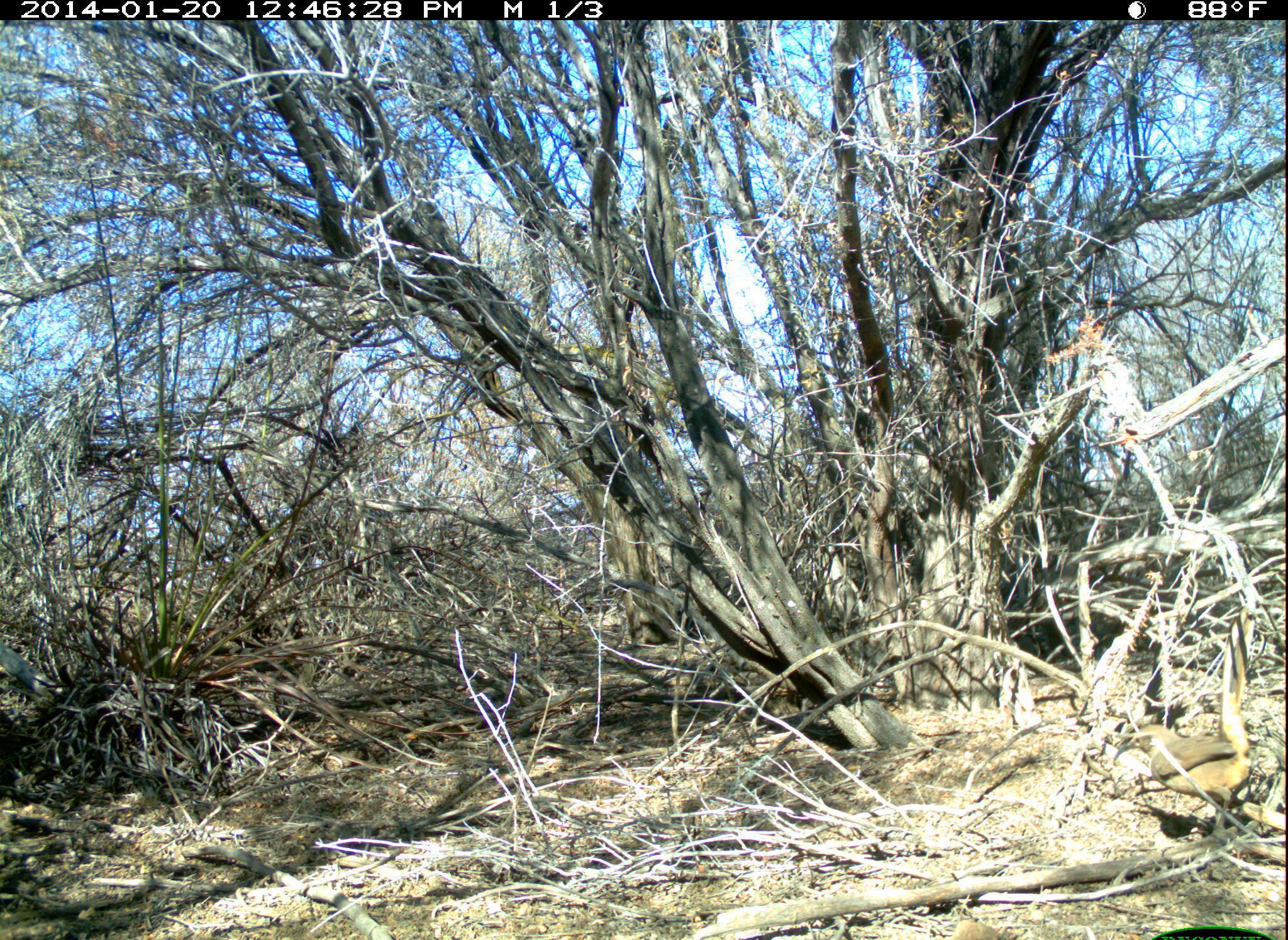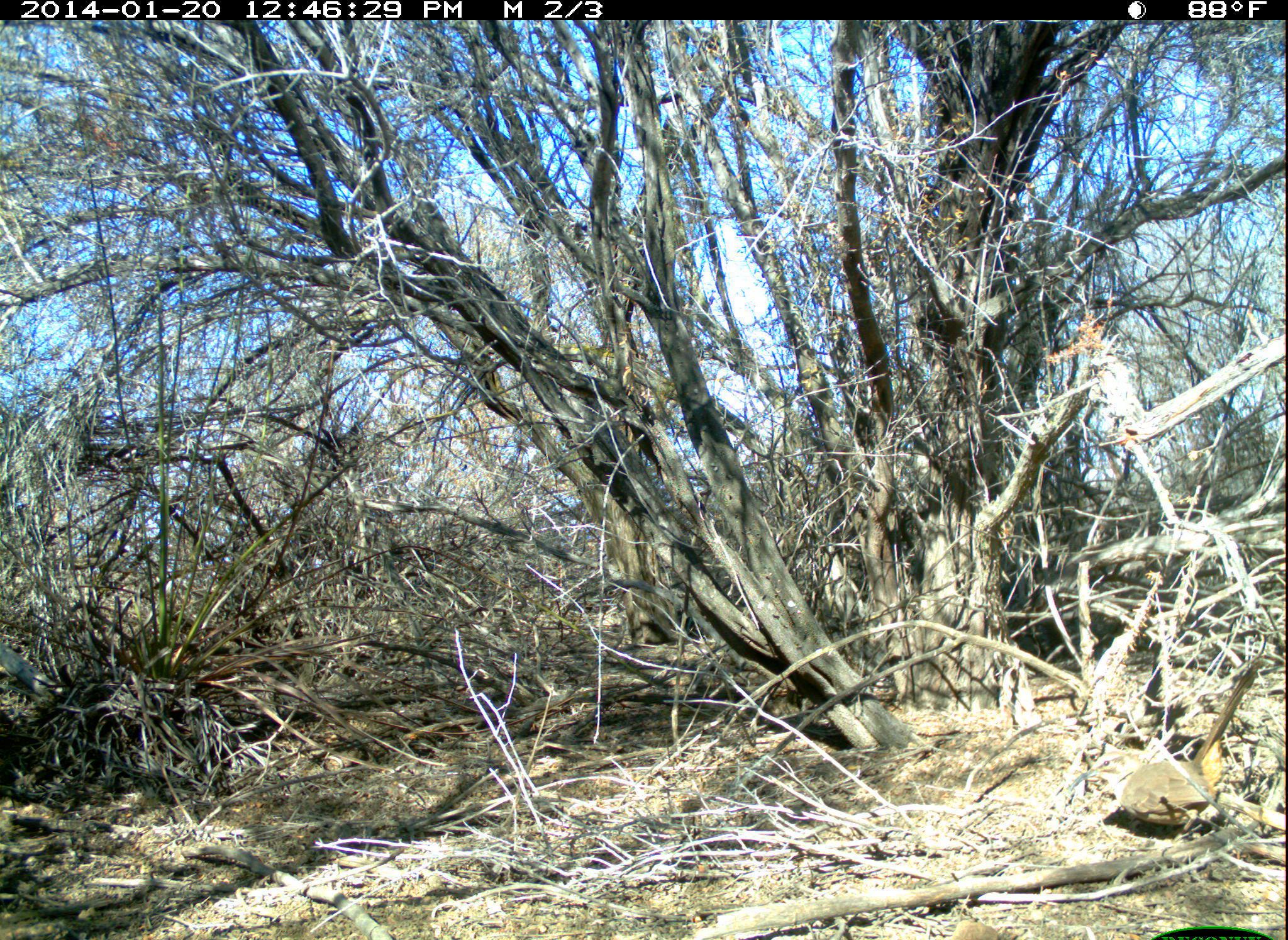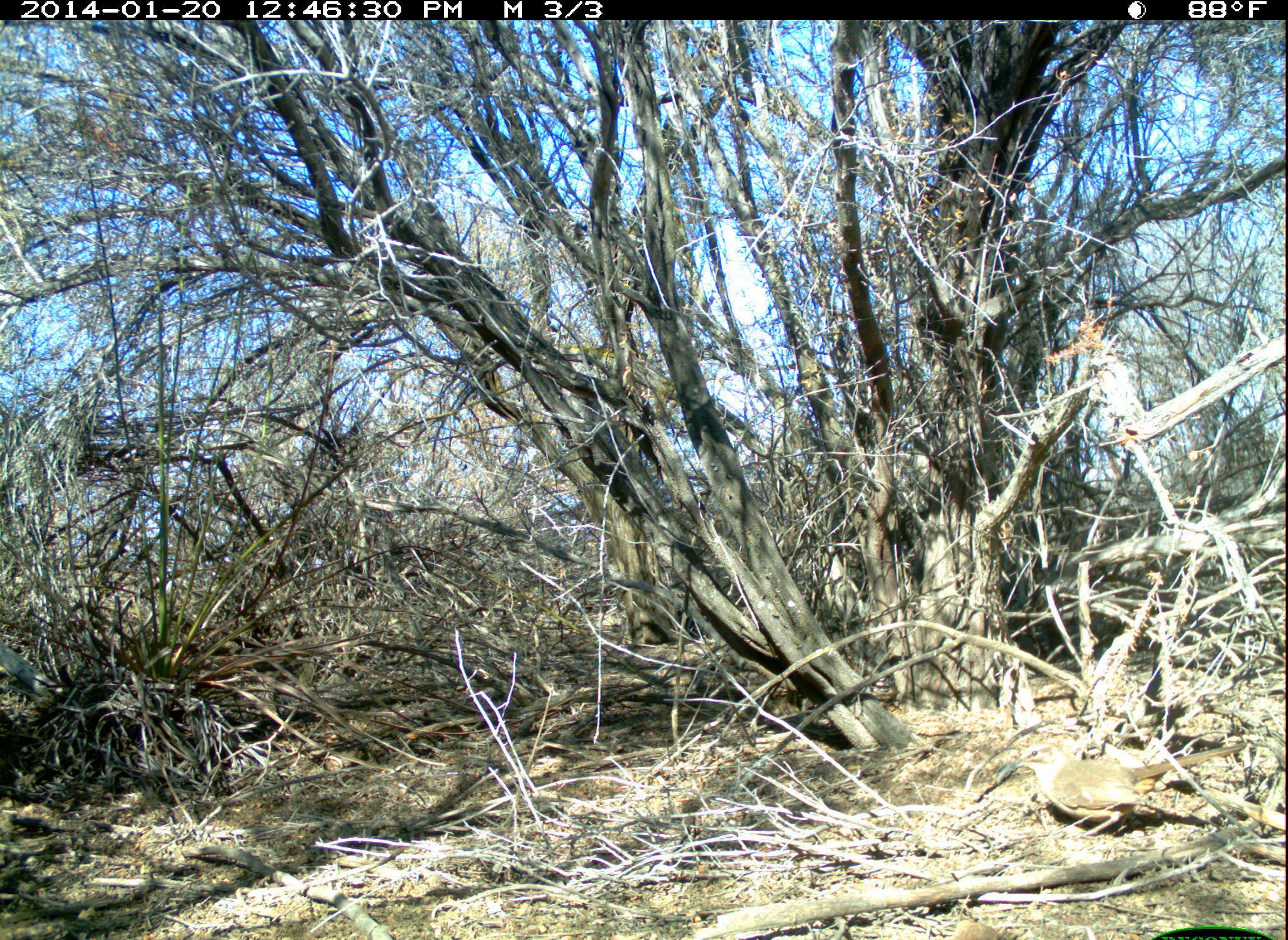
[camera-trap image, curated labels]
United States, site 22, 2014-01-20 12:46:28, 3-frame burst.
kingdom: Animalia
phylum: Chordata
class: Aves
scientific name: Aves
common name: bird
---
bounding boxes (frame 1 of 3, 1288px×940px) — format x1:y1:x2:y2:
bird: 1114:603:1252:857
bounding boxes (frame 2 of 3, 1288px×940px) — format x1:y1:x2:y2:
bird: 1070:657:1265:858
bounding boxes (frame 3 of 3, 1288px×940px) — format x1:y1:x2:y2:
bird: 995:740:1247:842